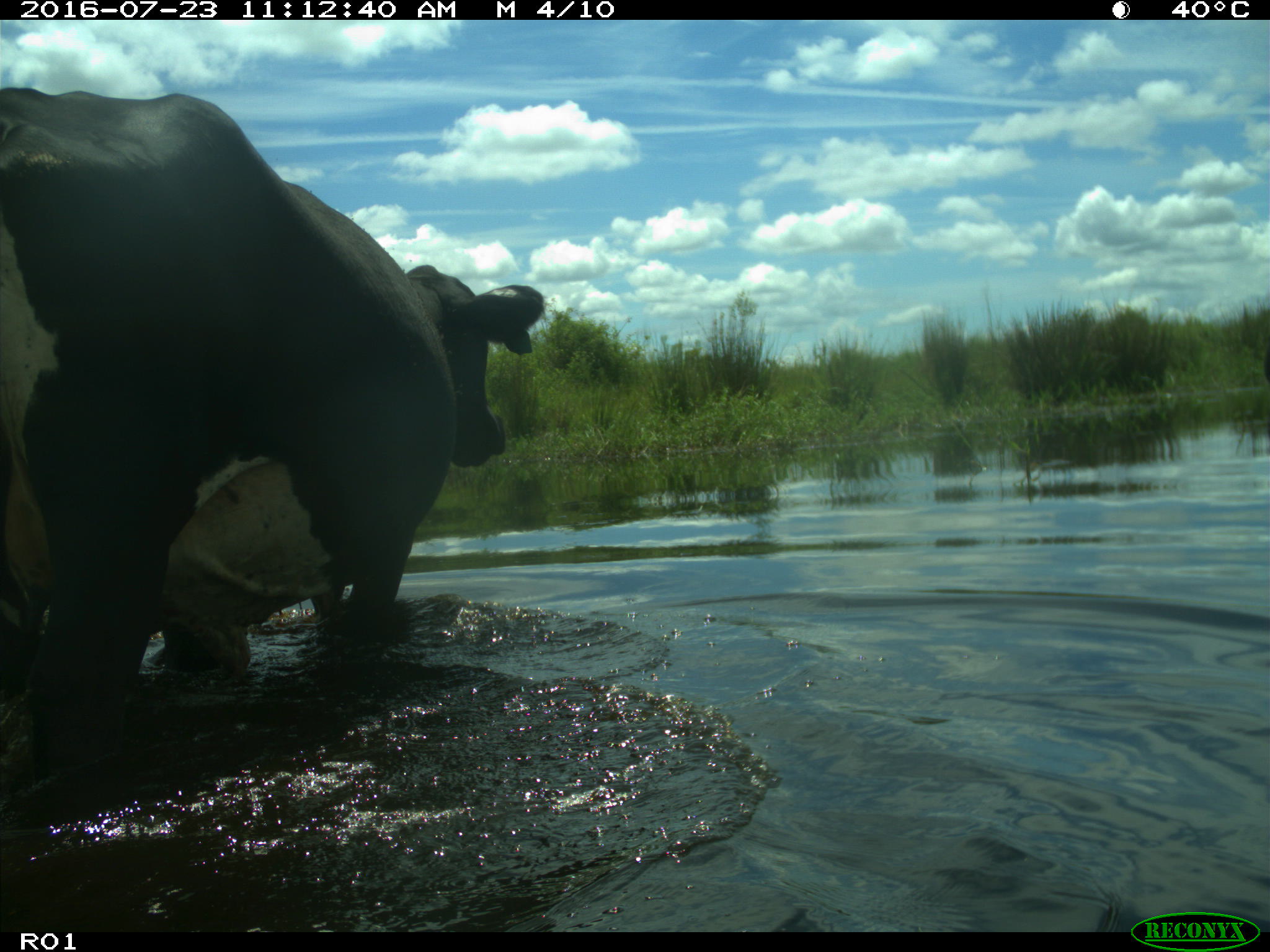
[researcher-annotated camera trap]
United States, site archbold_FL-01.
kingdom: Animalia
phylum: Chordata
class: Mammalia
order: Artiodactyla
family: Bovidae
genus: Bos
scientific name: Bos taurus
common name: domestic cow